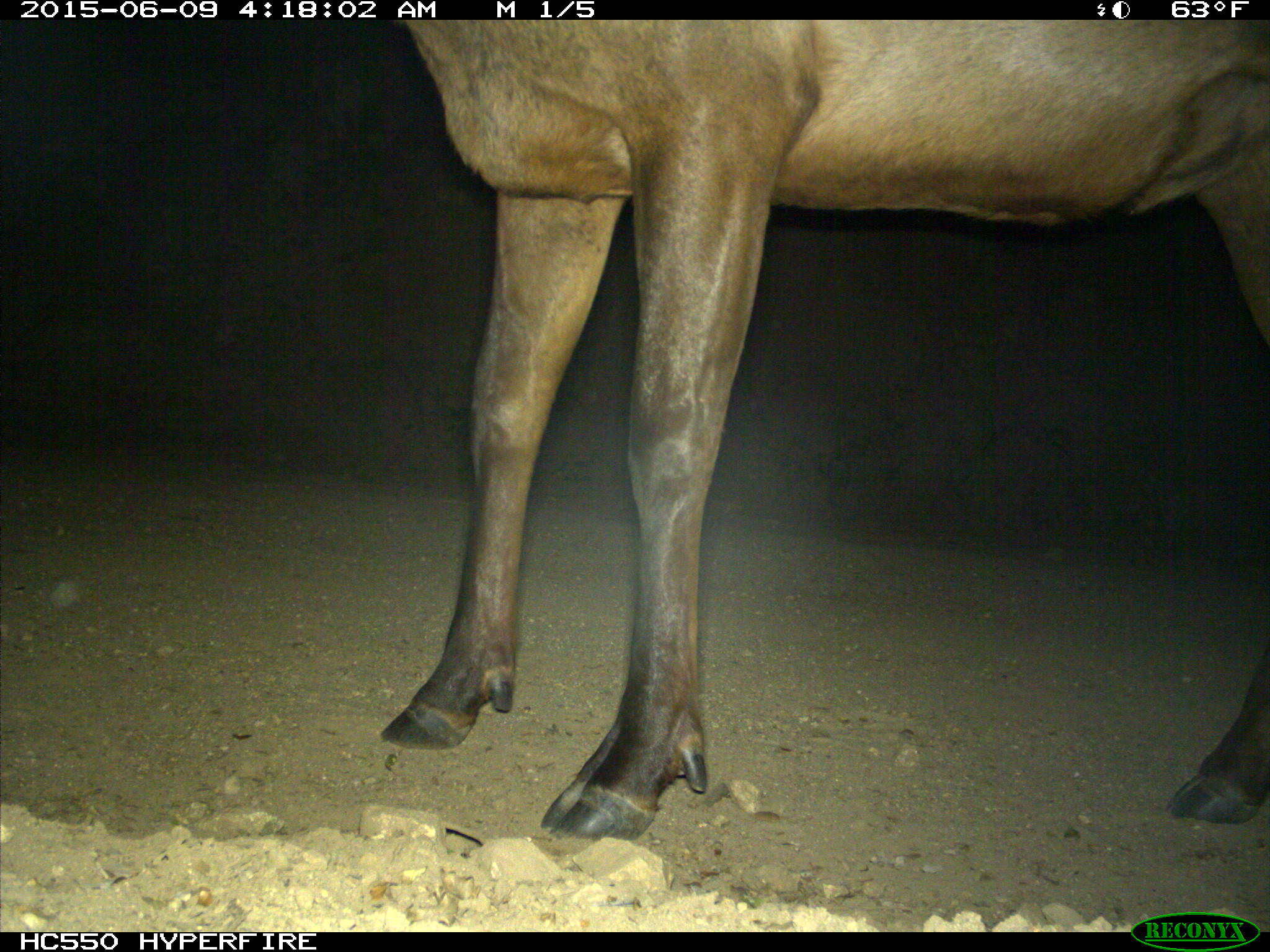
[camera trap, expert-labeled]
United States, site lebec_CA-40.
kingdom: Animalia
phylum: Chordata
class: Mammalia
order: Artiodactyla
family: Cervidae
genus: Cervus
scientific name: Cervus canadensis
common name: elk